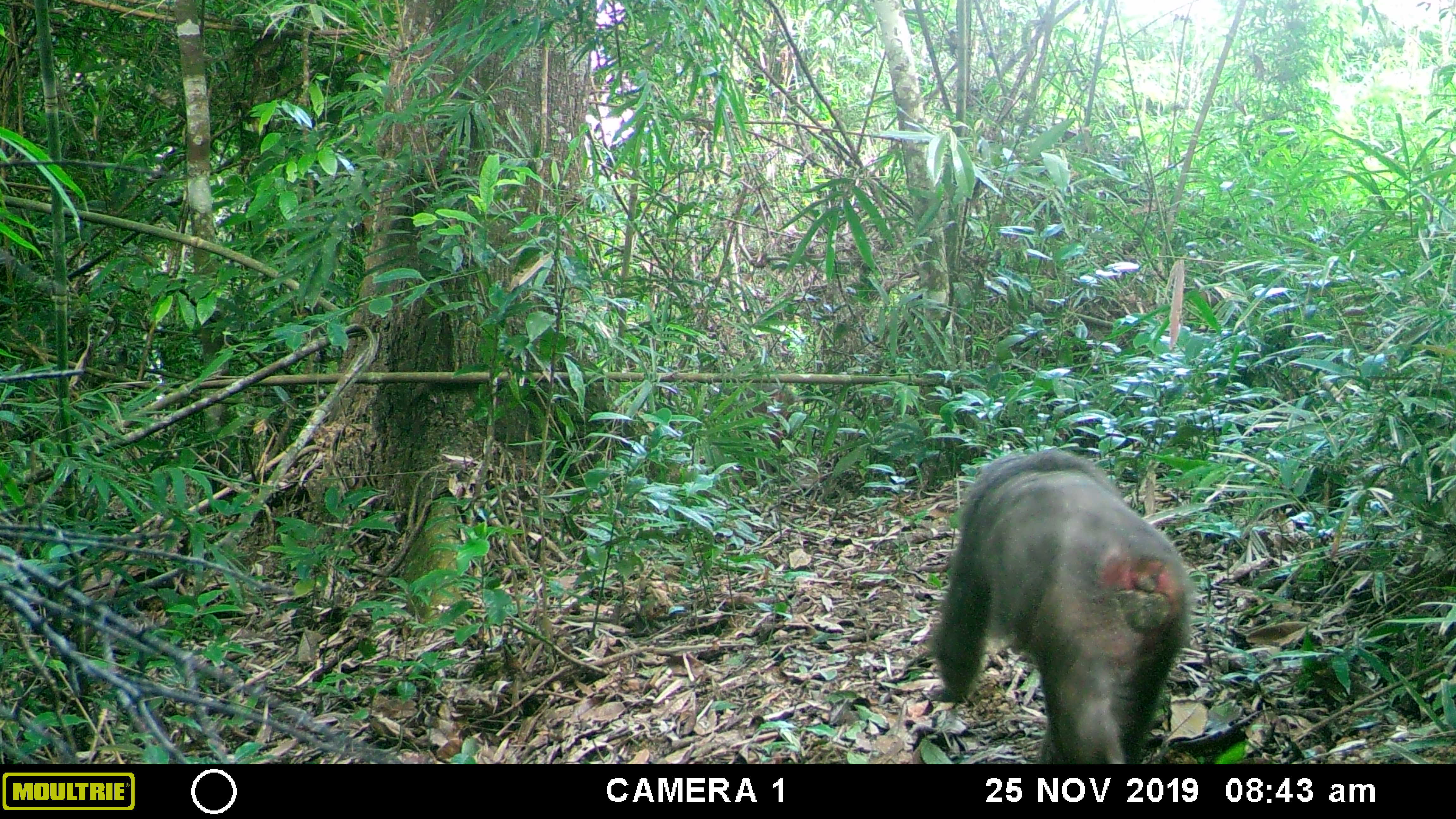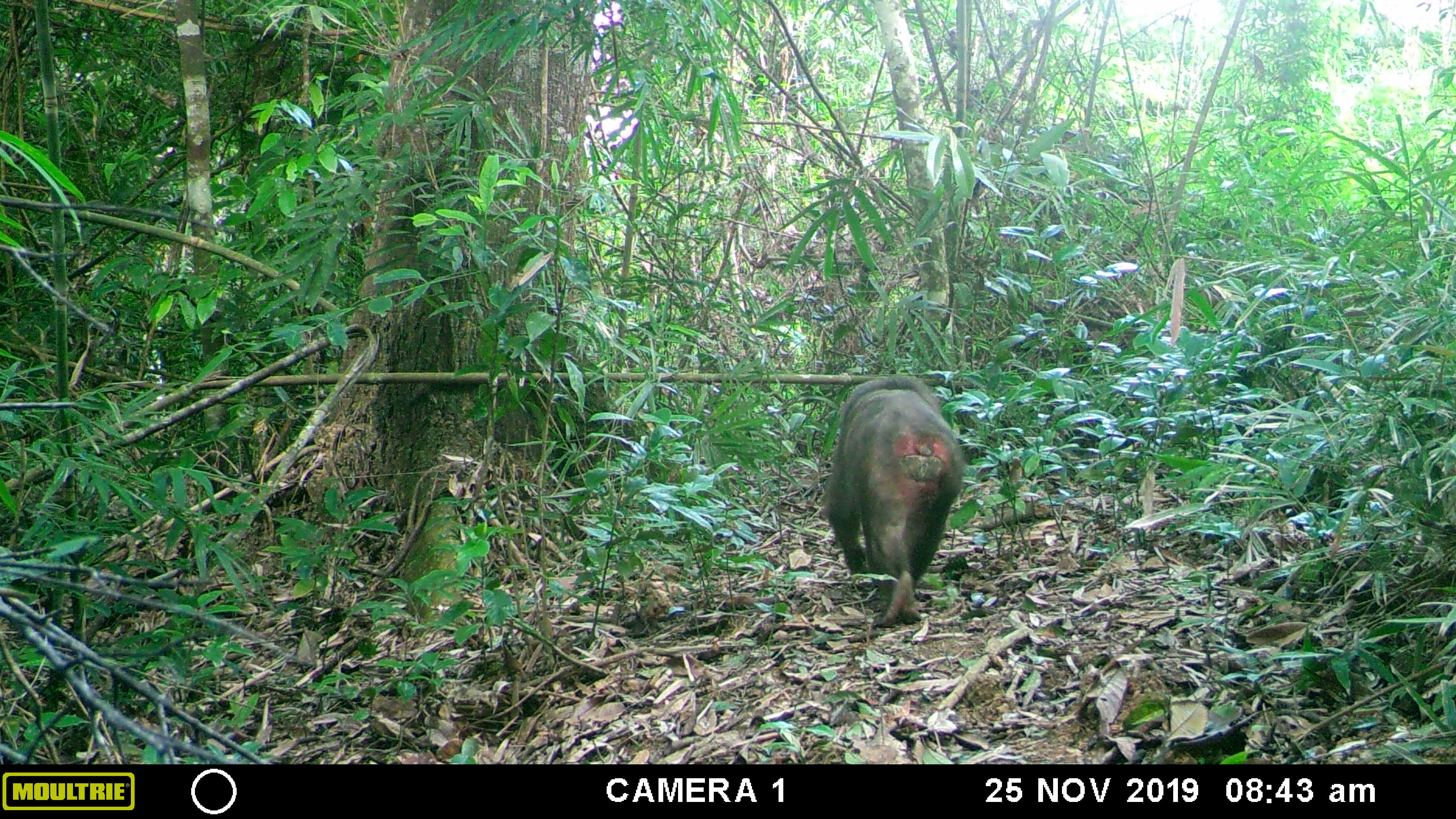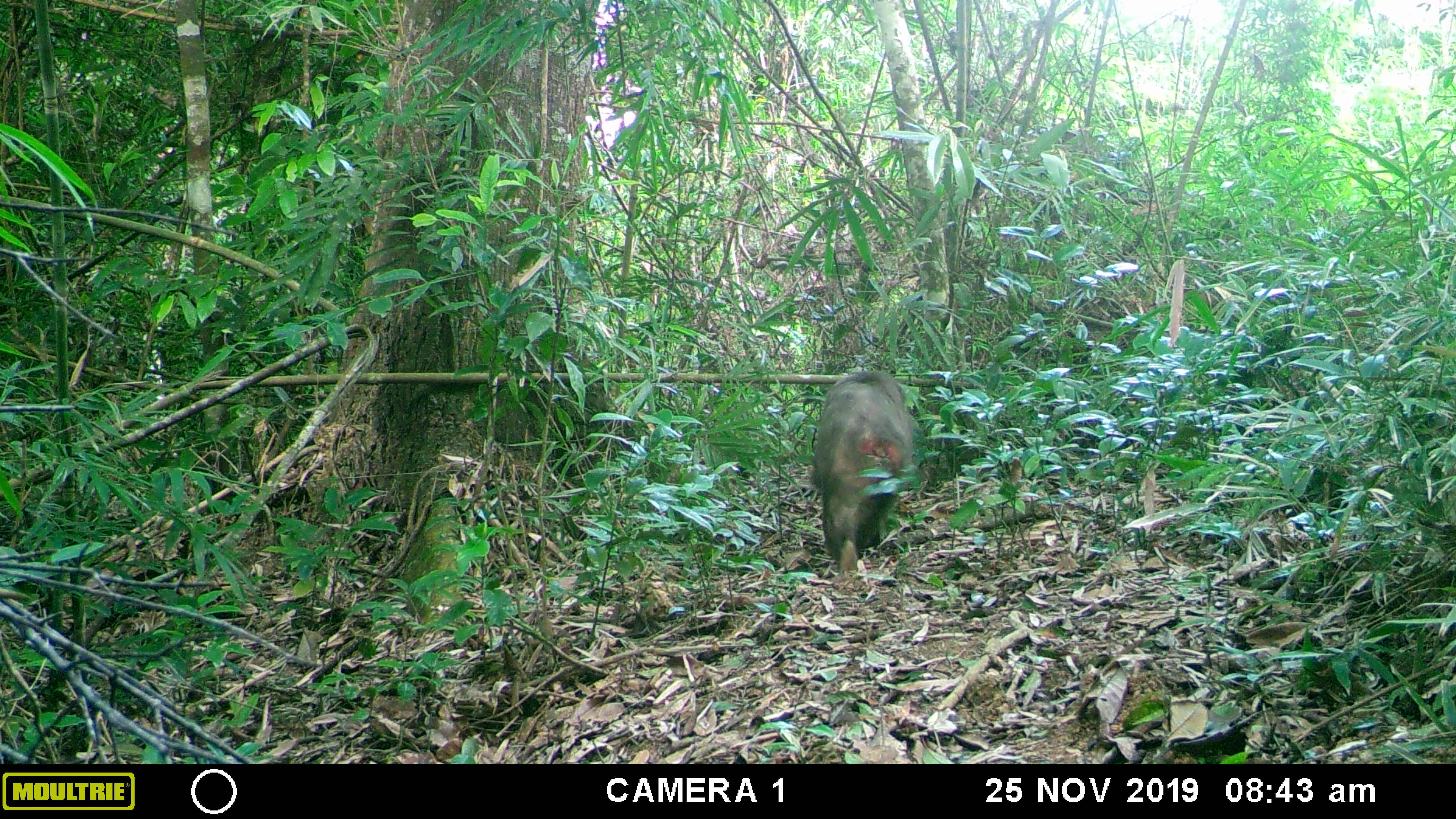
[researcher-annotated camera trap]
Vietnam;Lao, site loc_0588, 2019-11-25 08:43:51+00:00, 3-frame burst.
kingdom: Animalia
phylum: Chordata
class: Mammalia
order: Primates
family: Cercopithecidae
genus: Macaca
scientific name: Macaca arctoides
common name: stump-tailed macaque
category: stump tailed macaque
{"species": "stump tailed macaque (stump-tailed macaque) (Macaca arctoides)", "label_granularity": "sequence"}